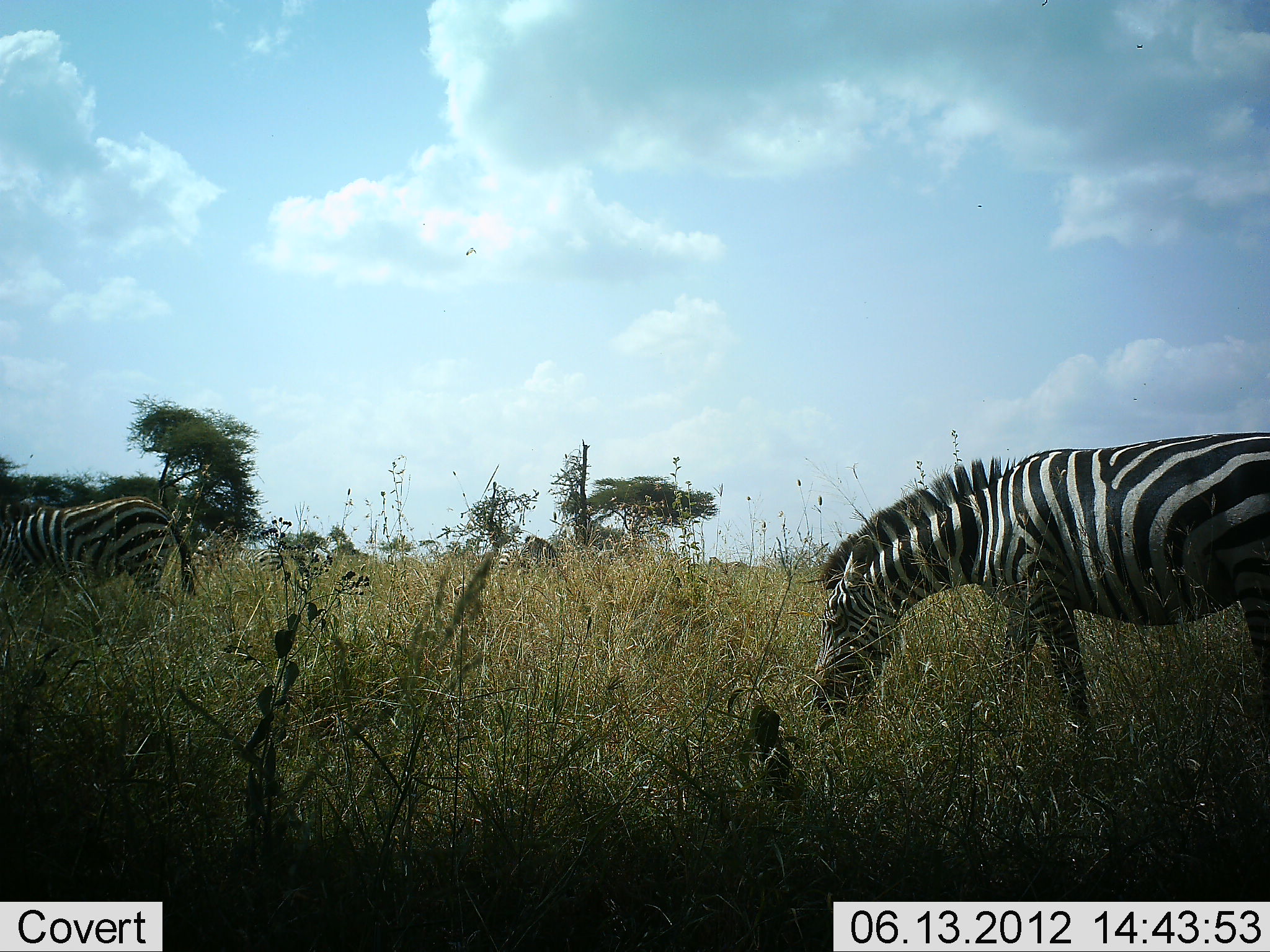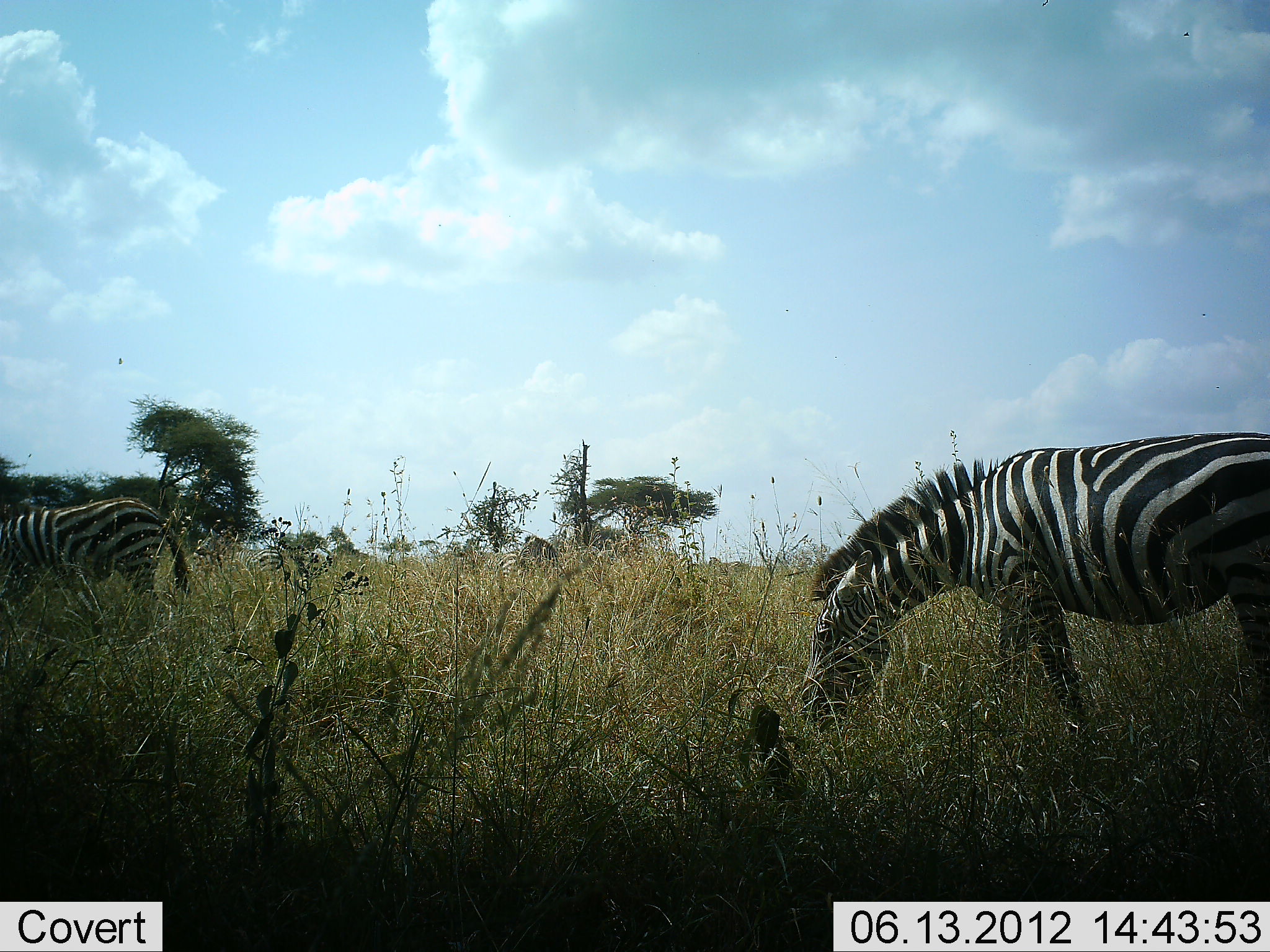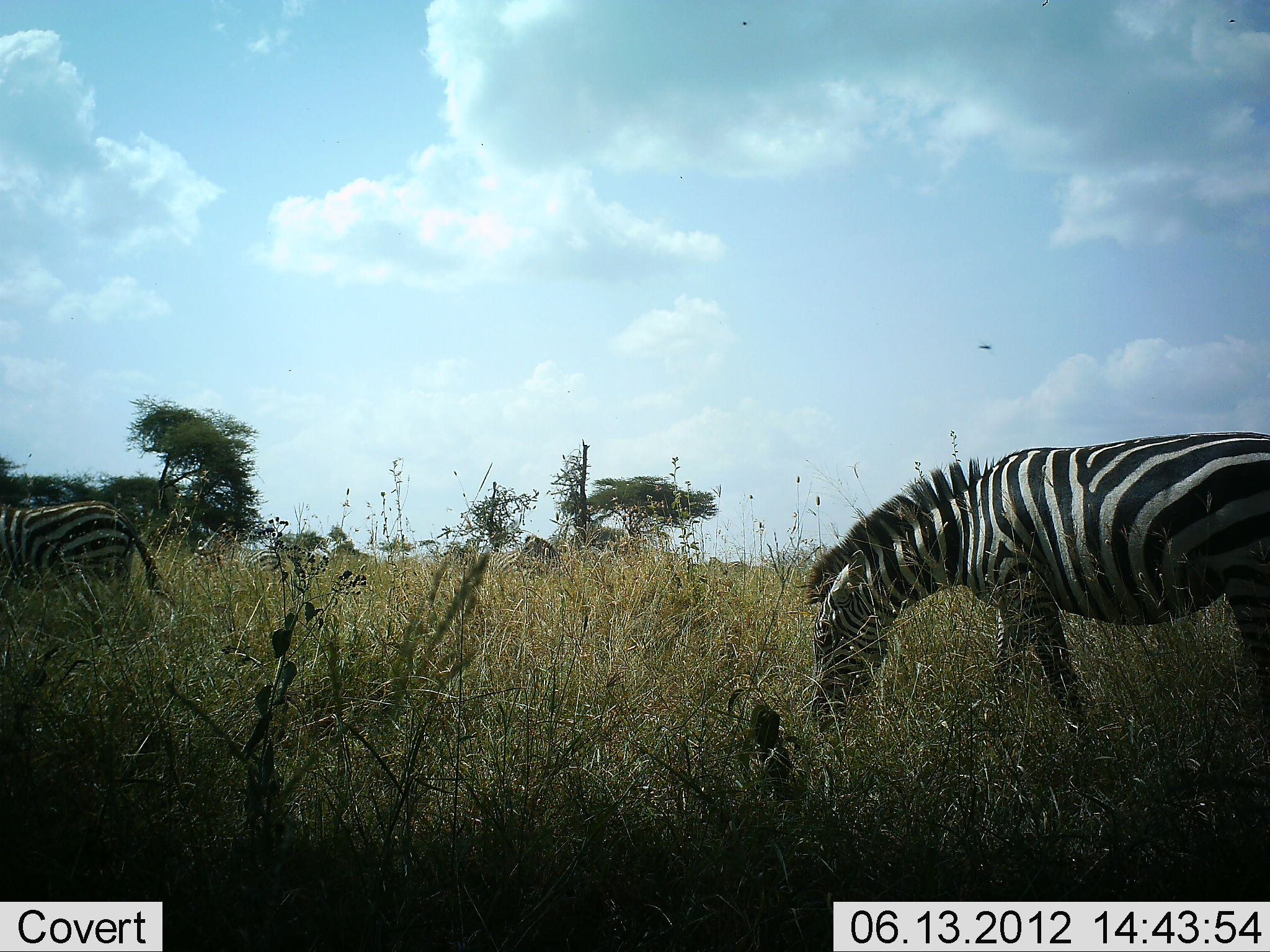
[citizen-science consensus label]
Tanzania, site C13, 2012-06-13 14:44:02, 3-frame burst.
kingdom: Animalia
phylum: Chordata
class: Mammalia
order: Perissodactyla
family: Equidae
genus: Equus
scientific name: Equus quagga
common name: plains zebra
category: zebra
Zebra (plains zebra) (Equus quagga), count 2. Behavior (volunteer vote fractions): standing 30%, resting 0%, moving 10%, interacting 0%. Young present (vote fraction): 0%. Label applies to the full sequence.